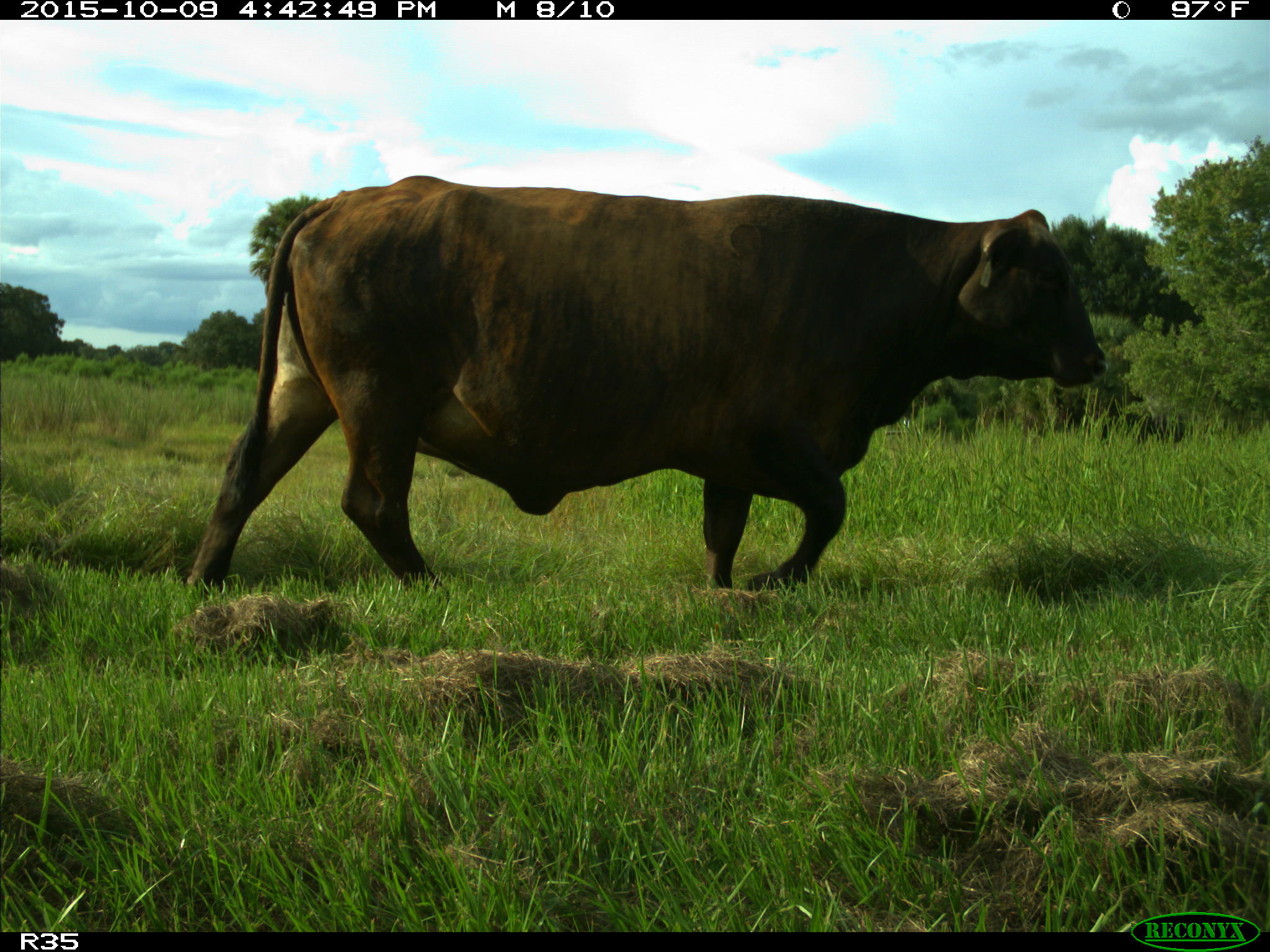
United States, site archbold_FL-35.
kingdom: Animalia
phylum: Chordata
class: Mammalia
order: Artiodactyla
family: Bovidae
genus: Bos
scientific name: Bos taurus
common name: domestic cow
Bos taurus (domestic cow).